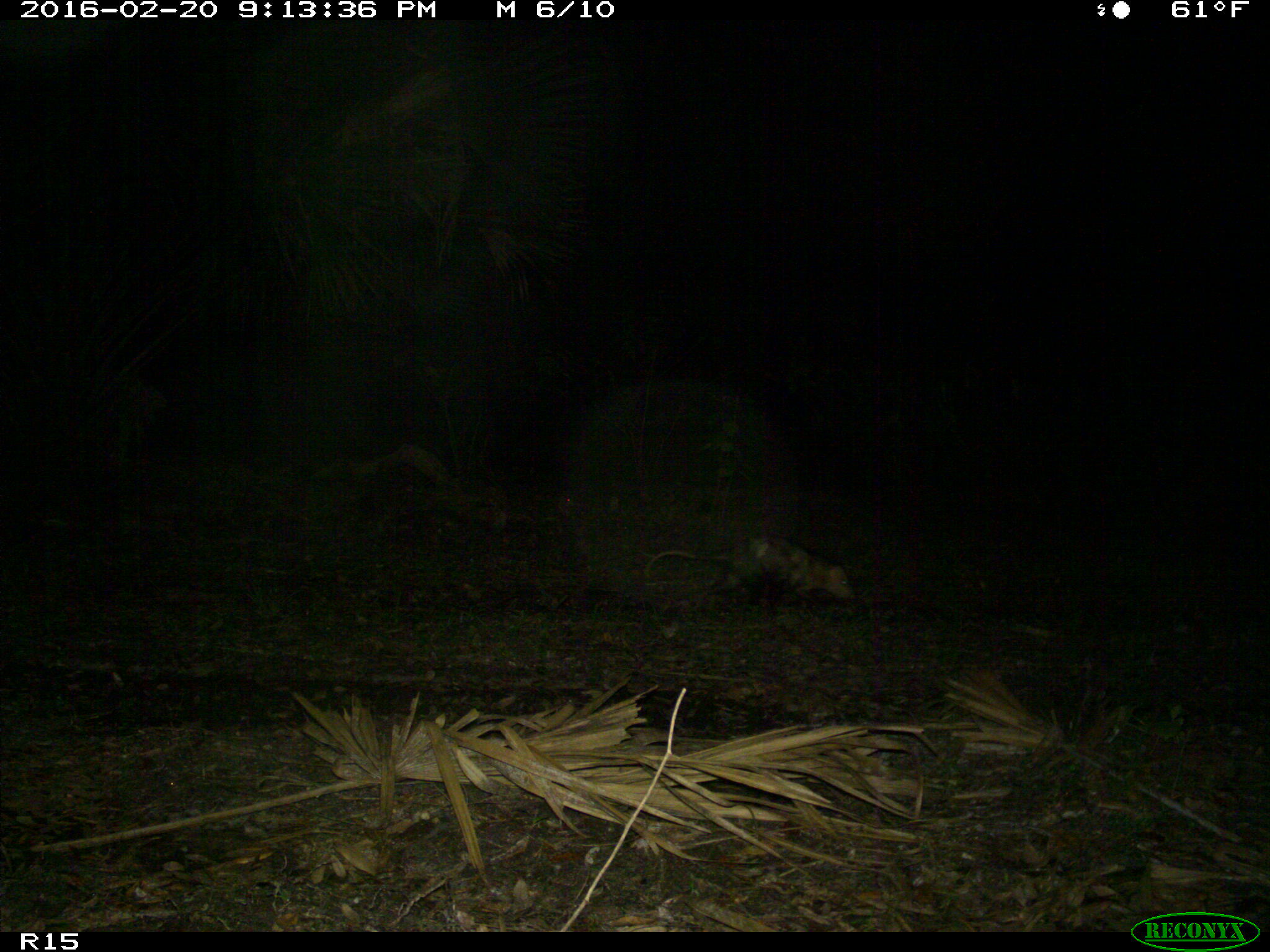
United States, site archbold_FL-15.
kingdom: Animalia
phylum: Chordata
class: Mammalia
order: Didelphimorphia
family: Didelphidae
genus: Didelphis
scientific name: Didelphis virginiana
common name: virginia opossum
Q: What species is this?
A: Didelphis virginiana (virginia opossum).